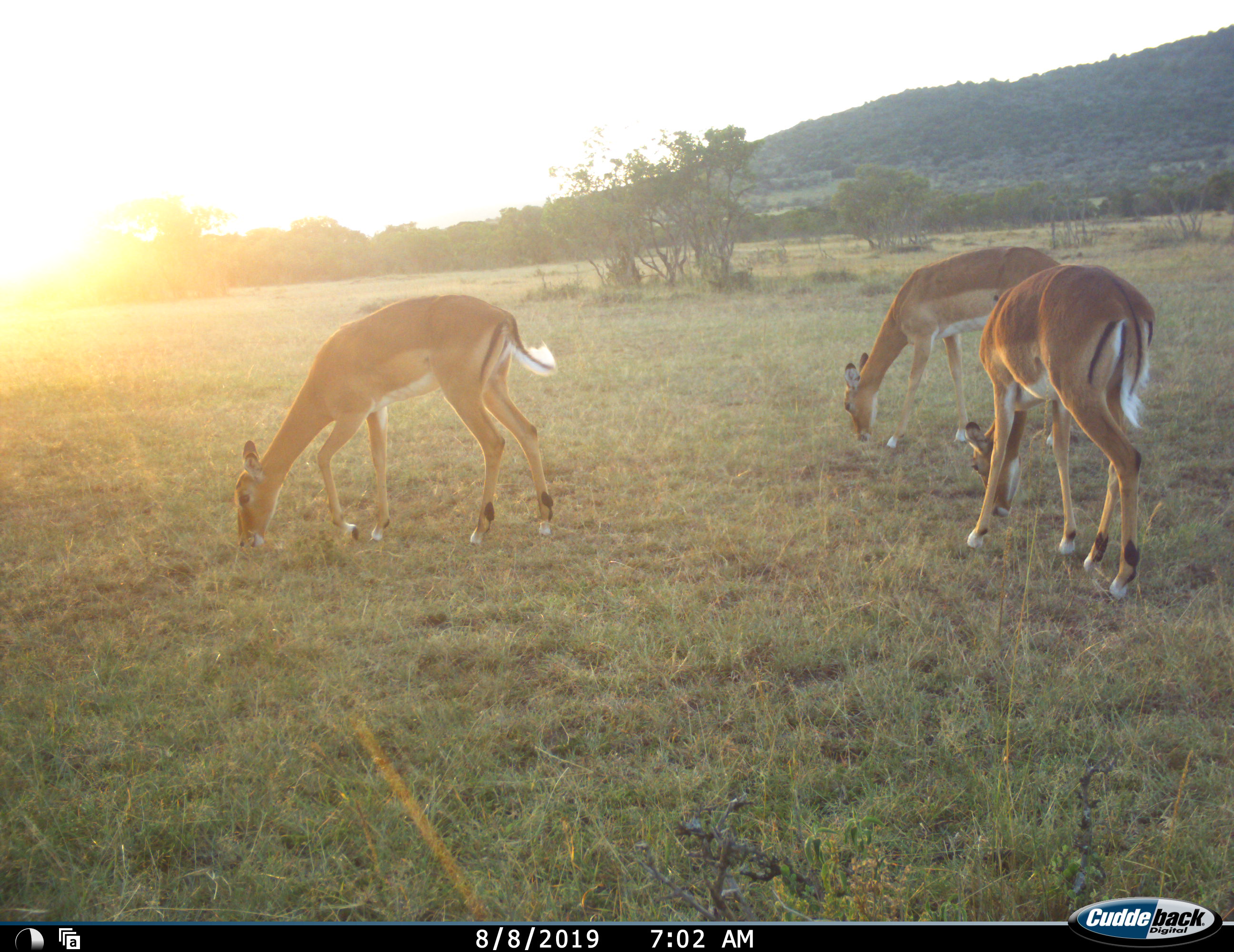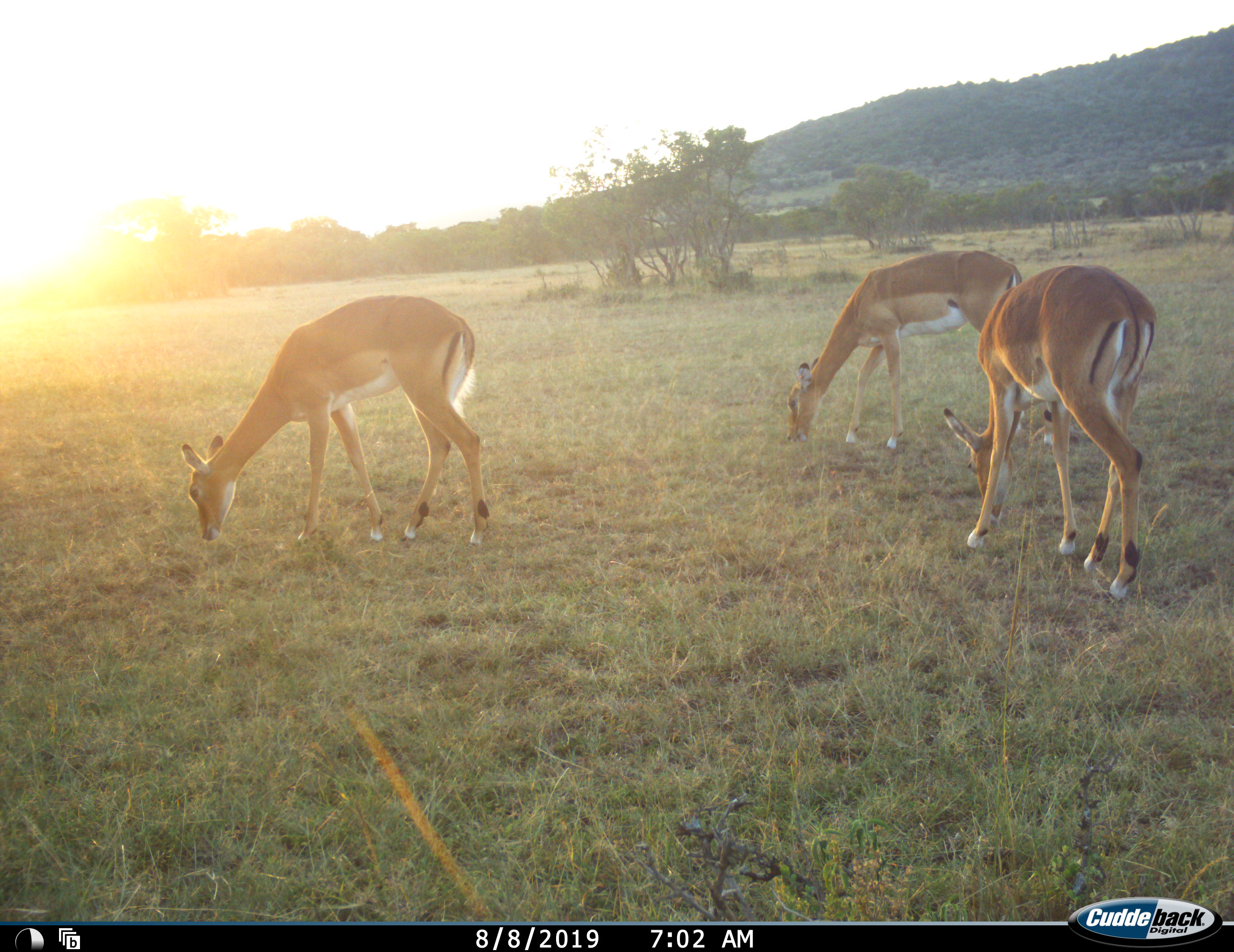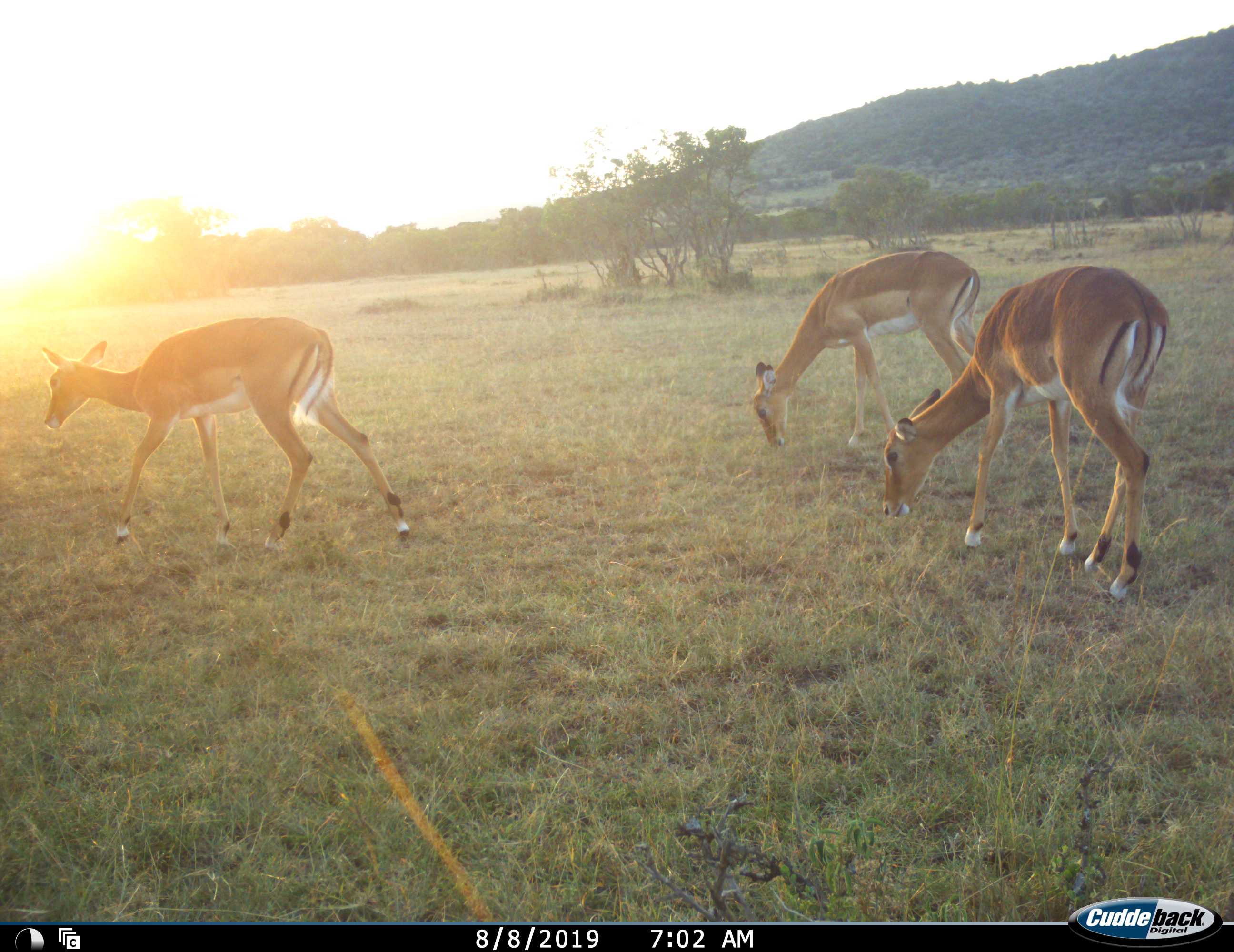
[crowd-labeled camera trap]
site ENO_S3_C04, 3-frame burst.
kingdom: Animalia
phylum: Chordata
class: Mammalia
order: Artiodactyla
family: Bovidae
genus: Aepyceros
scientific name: Aepyceros melampus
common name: impala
Impala (Aepyceros melampus), count 3. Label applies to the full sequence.